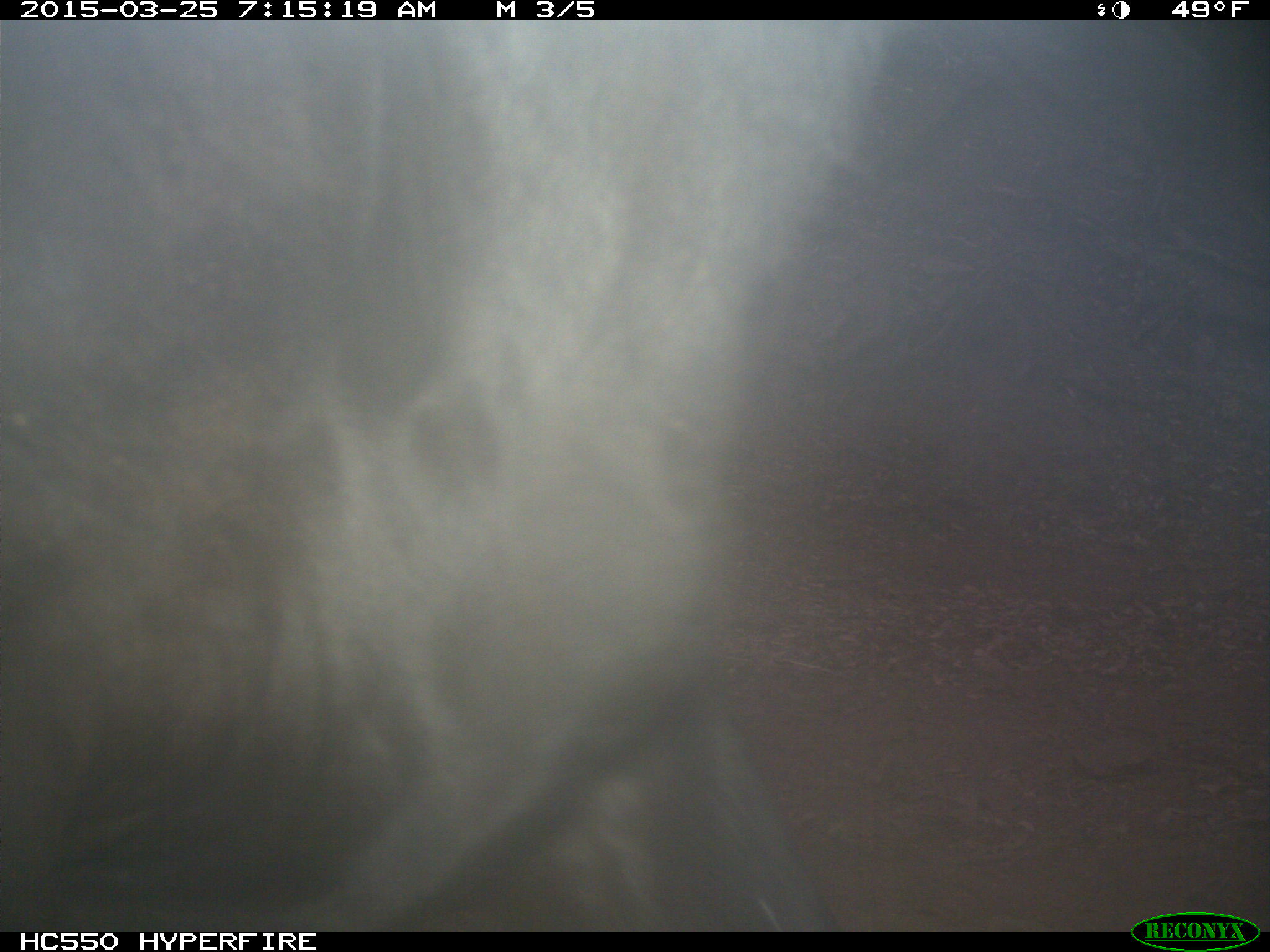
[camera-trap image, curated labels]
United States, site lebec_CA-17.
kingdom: Animalia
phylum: Chordata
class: Mammalia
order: Artiodactyla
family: Bovidae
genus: Bos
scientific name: Bos taurus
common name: domestic cow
Bos taurus (domestic cow).